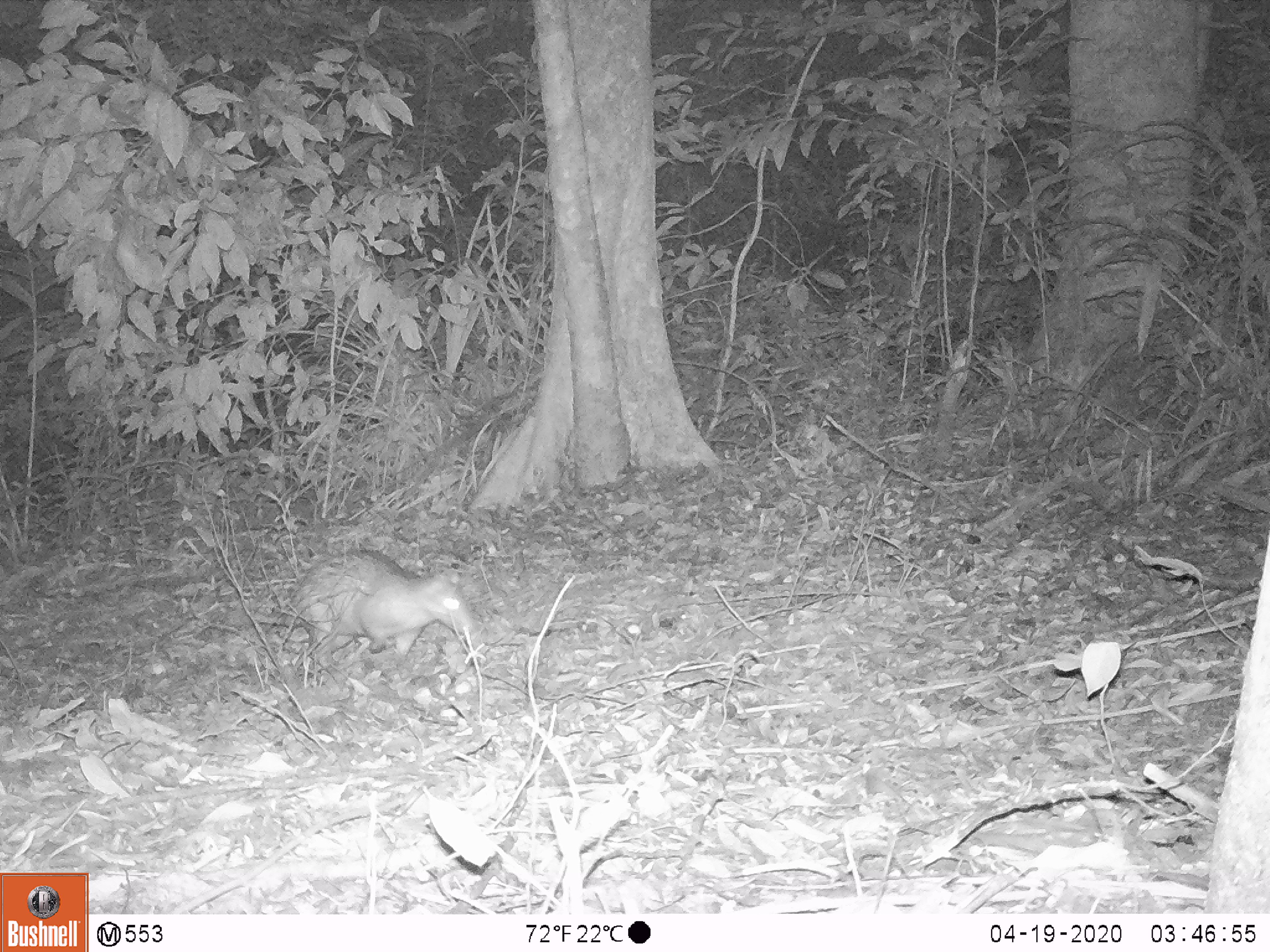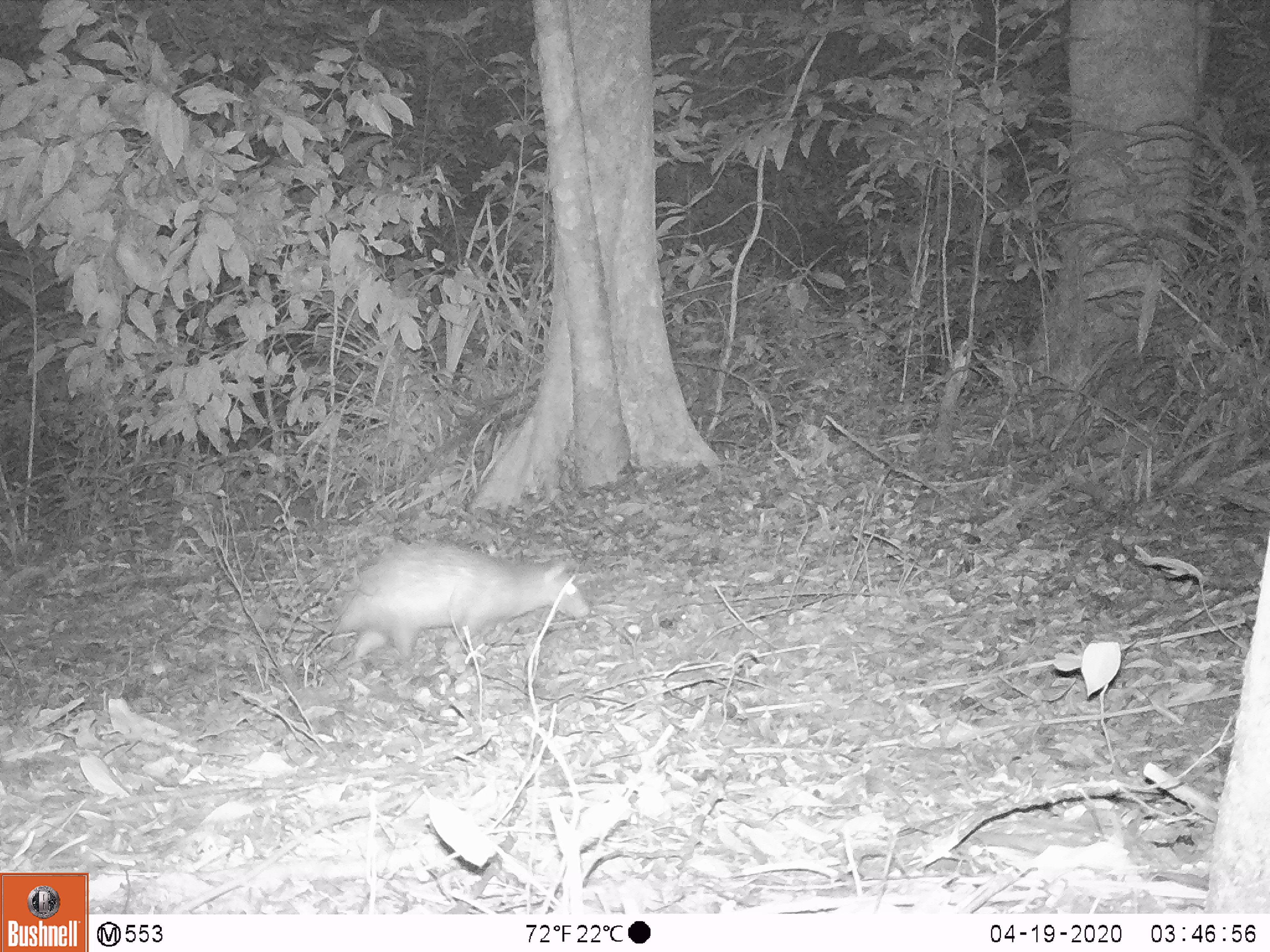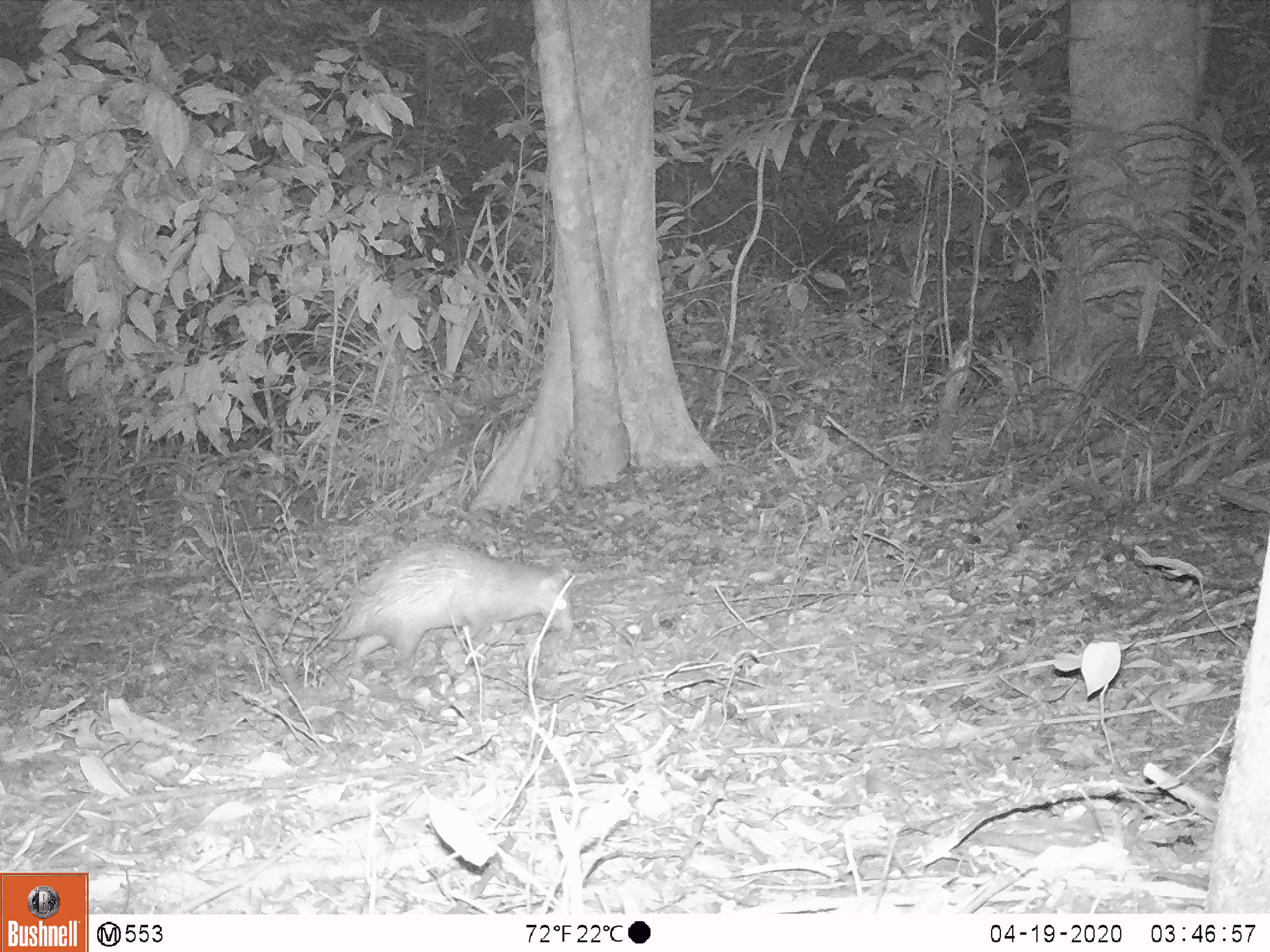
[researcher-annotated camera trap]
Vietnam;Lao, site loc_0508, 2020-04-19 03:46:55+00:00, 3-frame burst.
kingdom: Animalia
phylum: Chordata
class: Mammalia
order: Rodentia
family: Hystricidae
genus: Atherurus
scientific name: Atherurus macrourus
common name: asiatic brush-tailed porcupine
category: asiatic brush tailed porcupine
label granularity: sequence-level